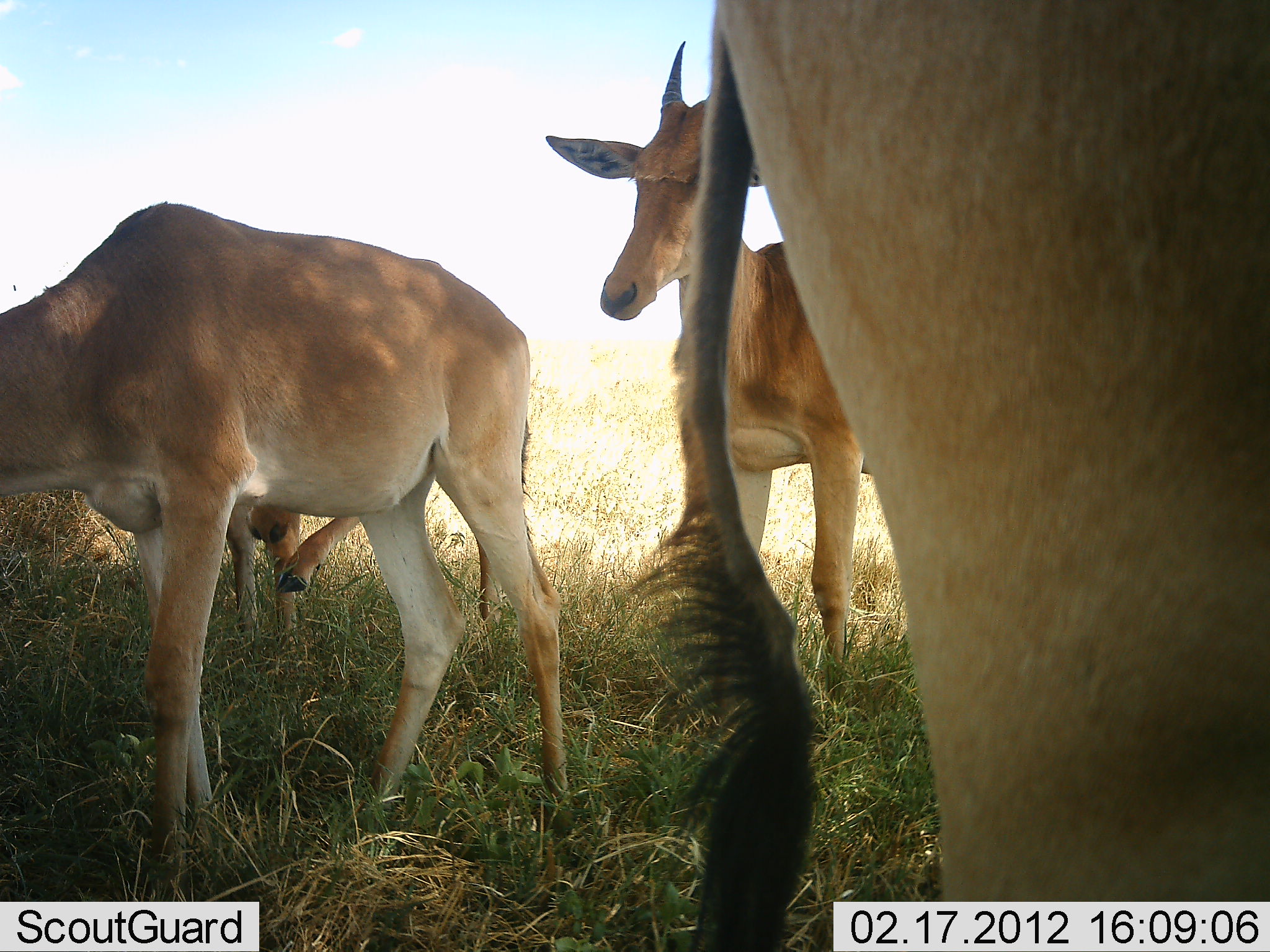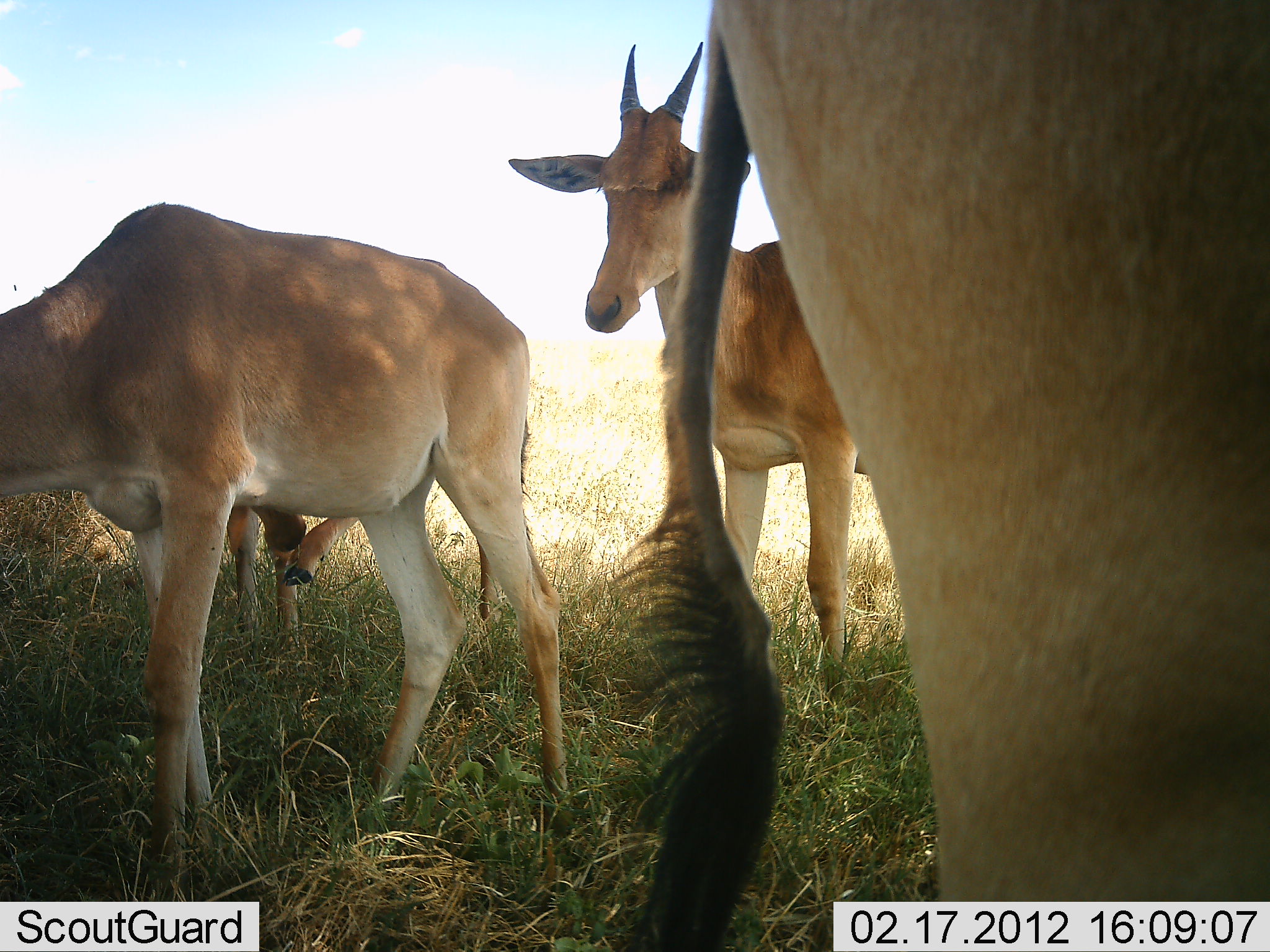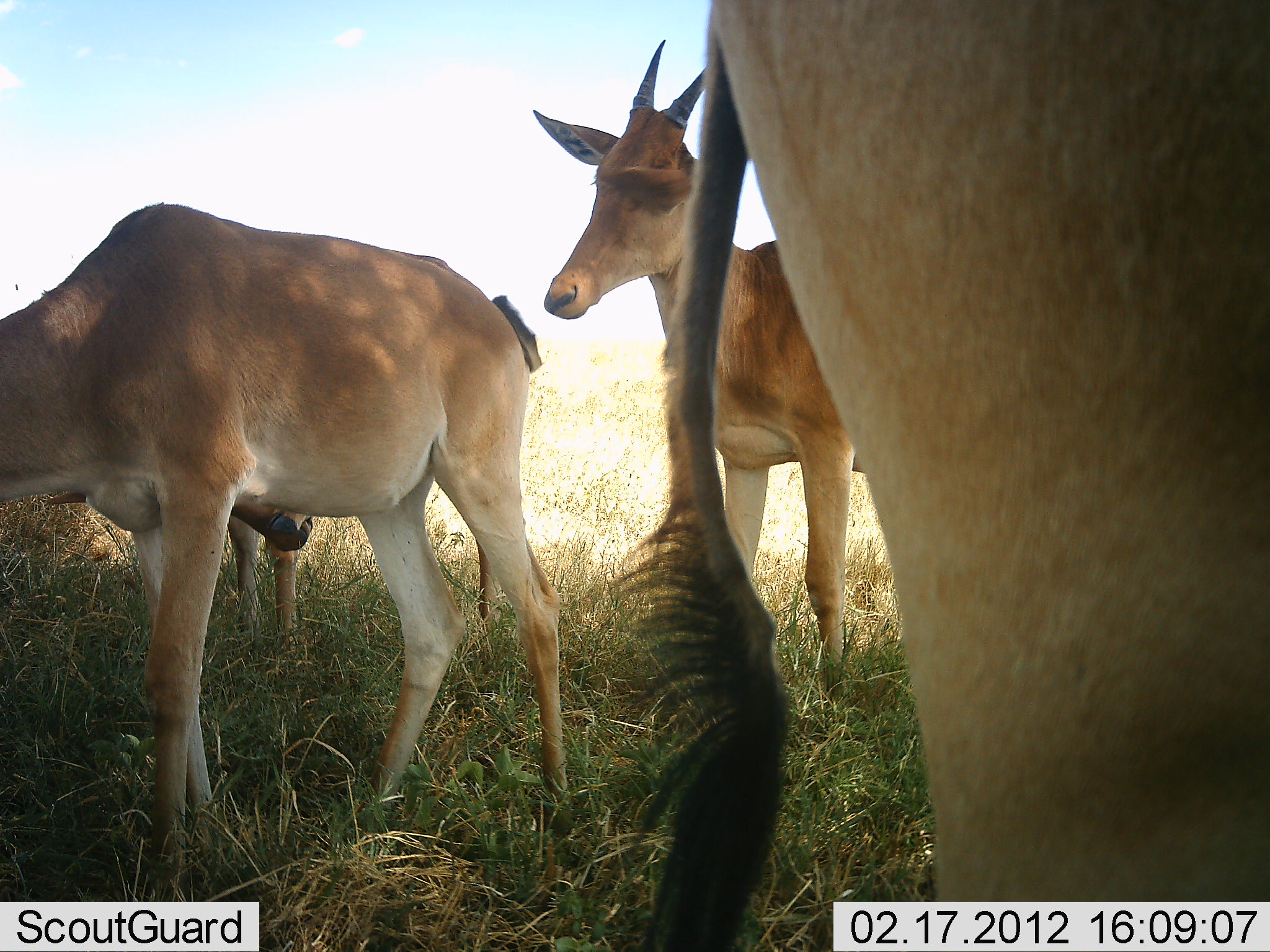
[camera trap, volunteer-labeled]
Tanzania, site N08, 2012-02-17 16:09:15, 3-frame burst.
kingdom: Animalia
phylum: Chordata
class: Mammalia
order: Artiodactyla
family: Bovidae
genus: Alcelaphus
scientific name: Alcelaphus buselaphus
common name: hartebeest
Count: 4.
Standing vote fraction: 92%.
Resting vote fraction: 0%.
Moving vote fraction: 8%.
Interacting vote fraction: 8%.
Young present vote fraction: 25%.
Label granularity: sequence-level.